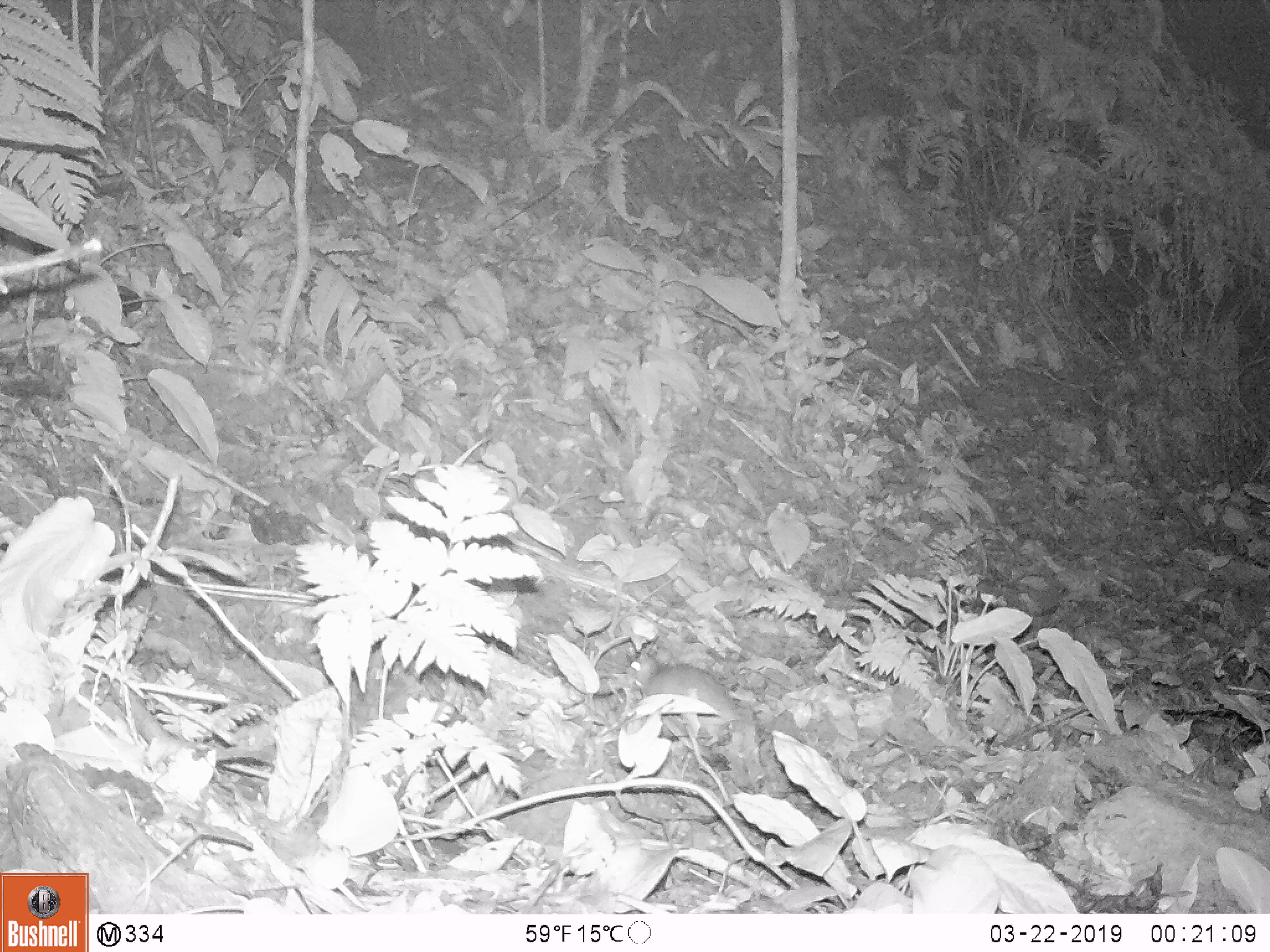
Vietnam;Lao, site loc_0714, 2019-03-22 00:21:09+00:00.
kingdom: Animalia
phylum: Chordata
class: Mammalia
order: Rodentia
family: Muridae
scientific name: Muridae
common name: old-world mice and rats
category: unidentified murid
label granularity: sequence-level